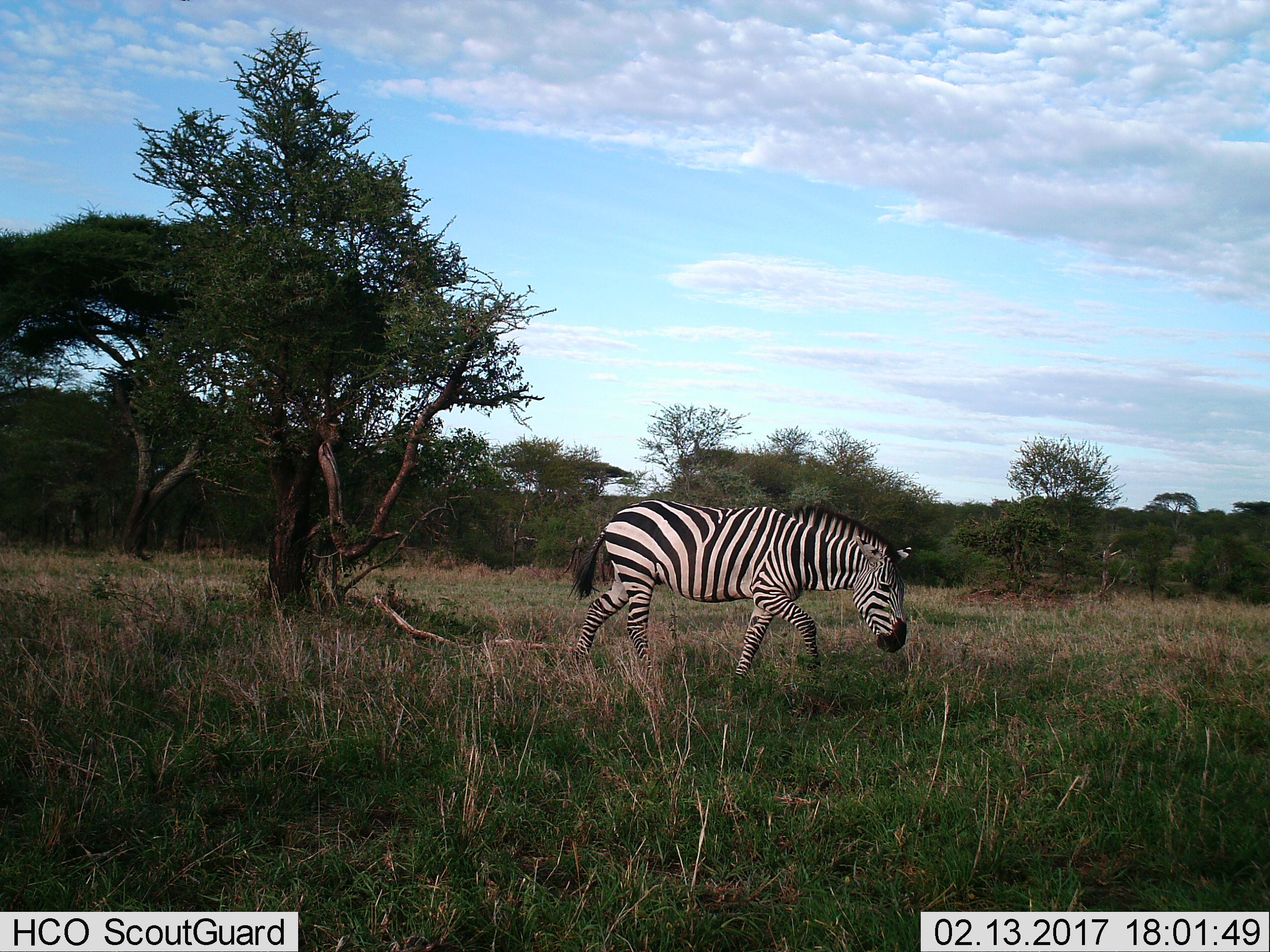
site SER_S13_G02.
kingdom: Animalia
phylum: Chordata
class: Mammalia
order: Perissodactyla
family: Equidae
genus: Equus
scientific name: Equus quagga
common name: plains zebra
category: zebraplains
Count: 1.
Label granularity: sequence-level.